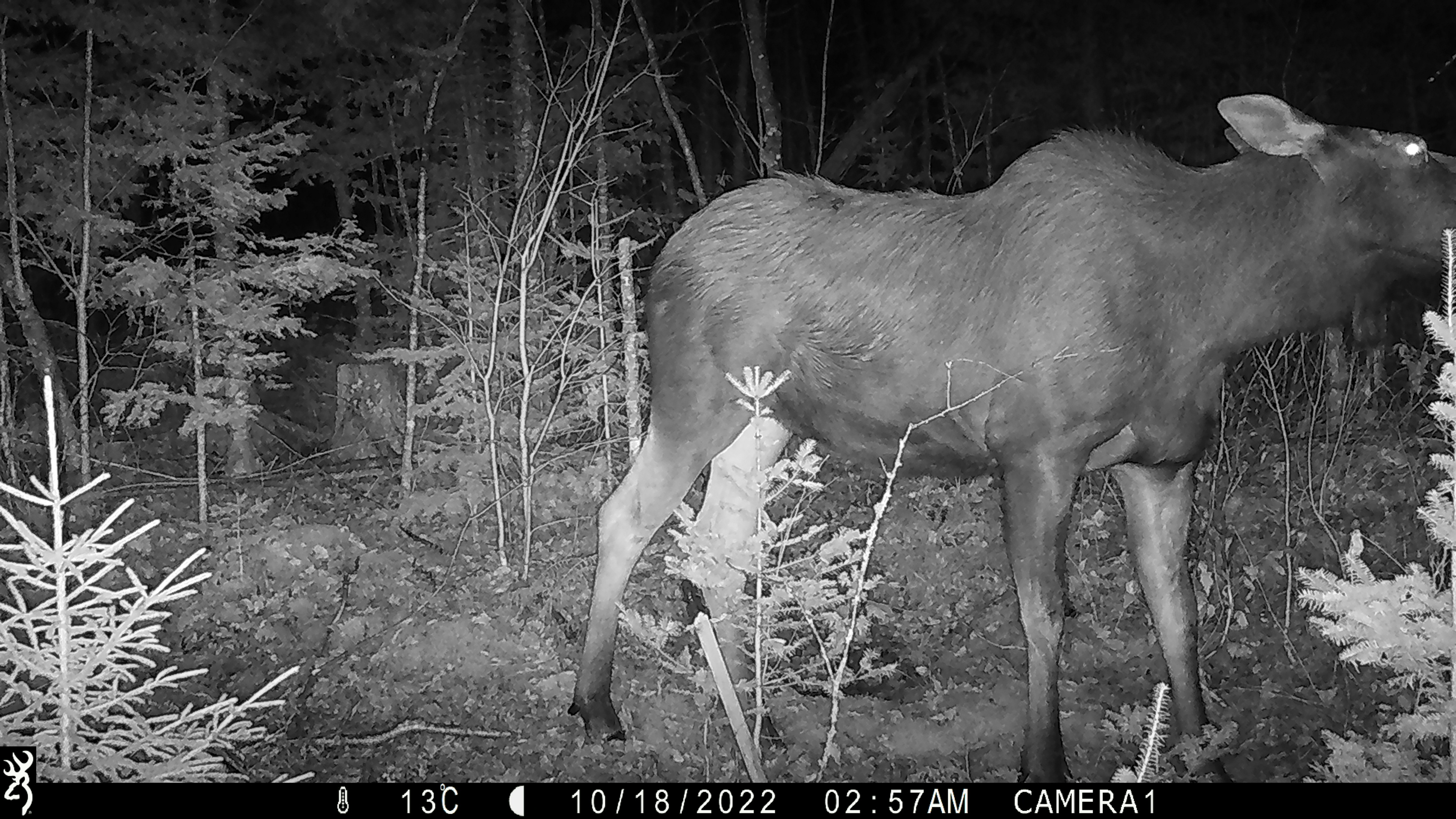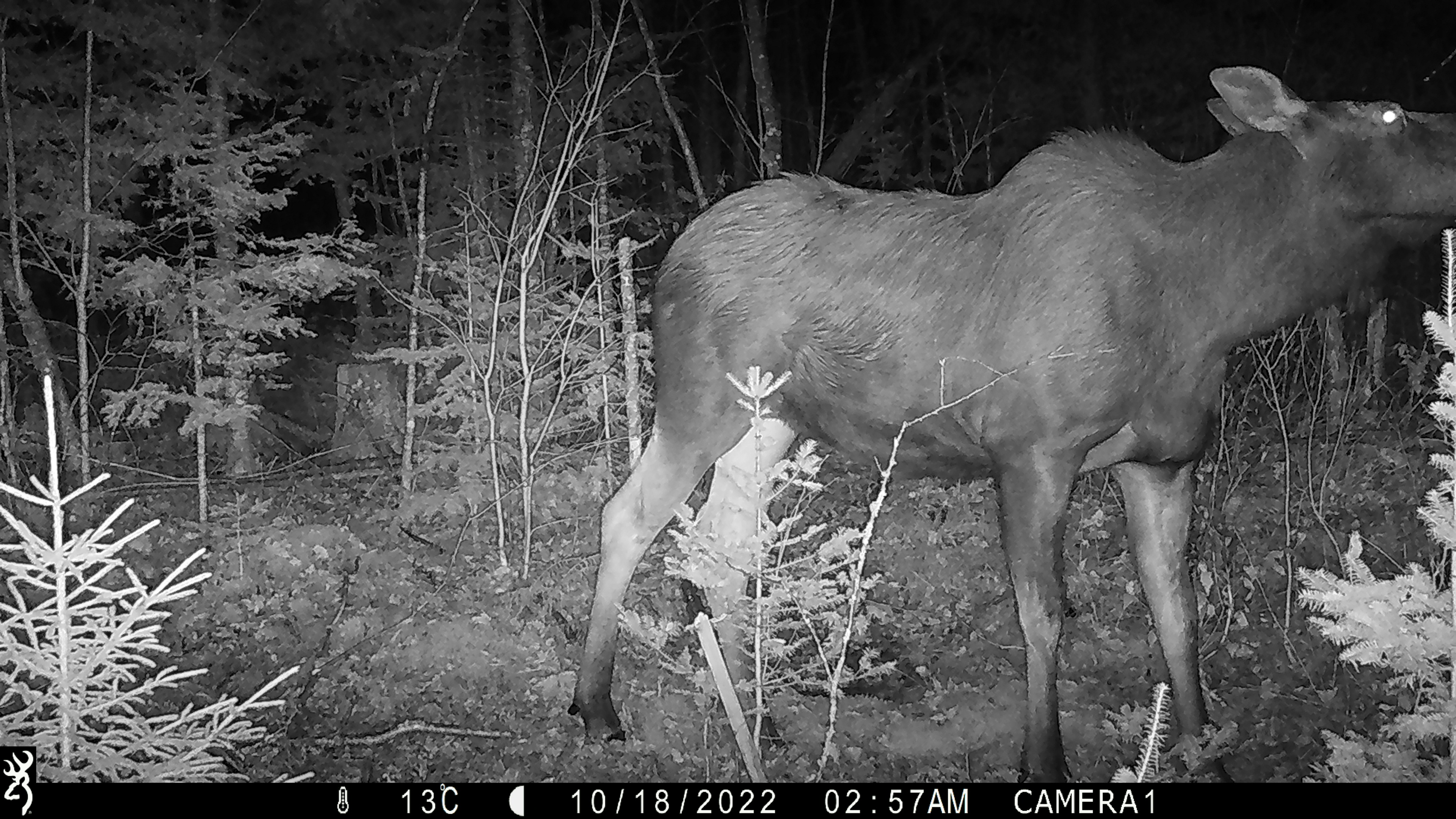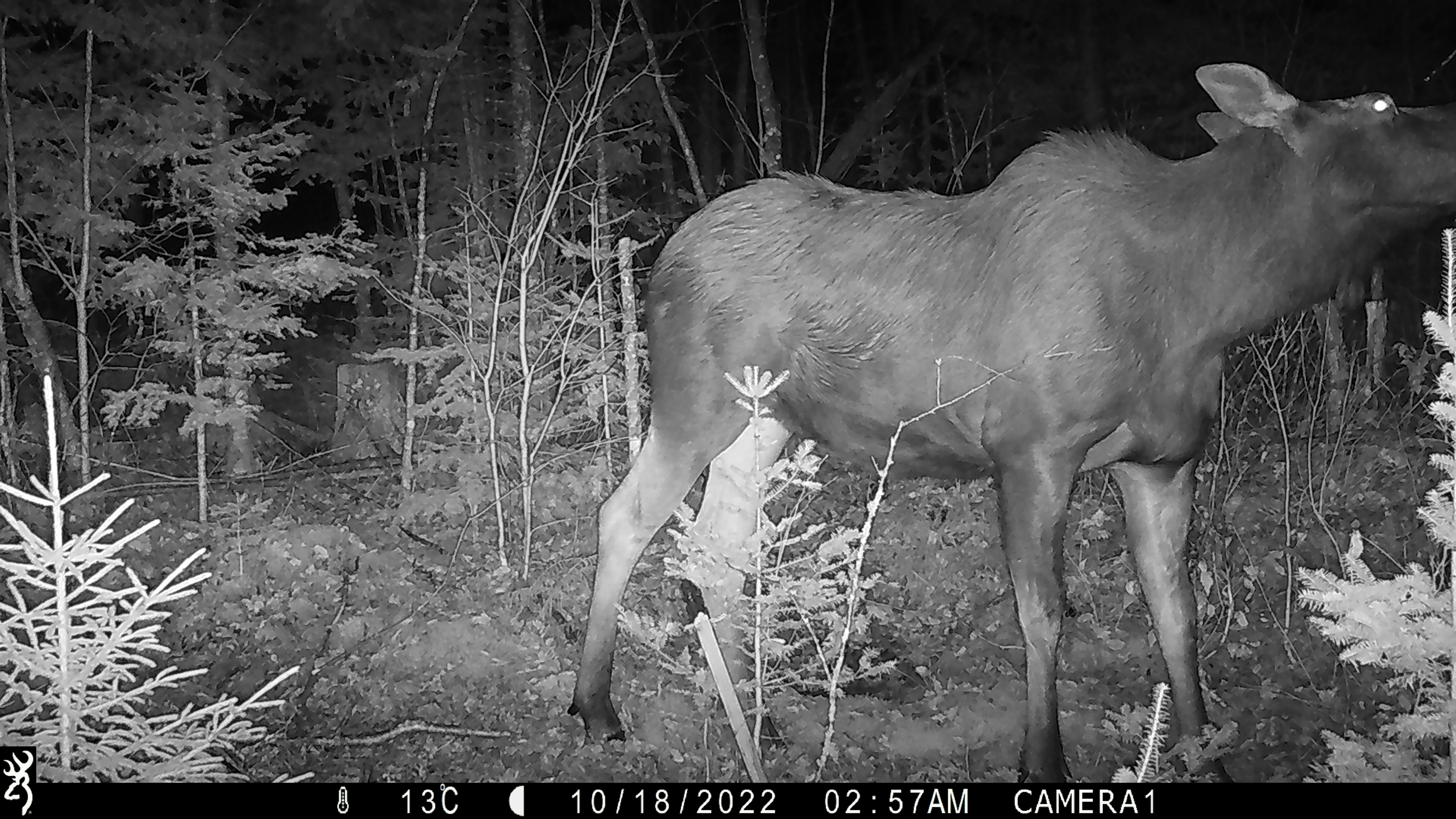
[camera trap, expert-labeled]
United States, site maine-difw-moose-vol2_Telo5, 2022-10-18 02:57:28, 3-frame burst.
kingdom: Animalia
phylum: Chordata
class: Mammalia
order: Artiodactyla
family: Cervidae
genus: Alces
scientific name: Alces alces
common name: moose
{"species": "moose (Alces alces)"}